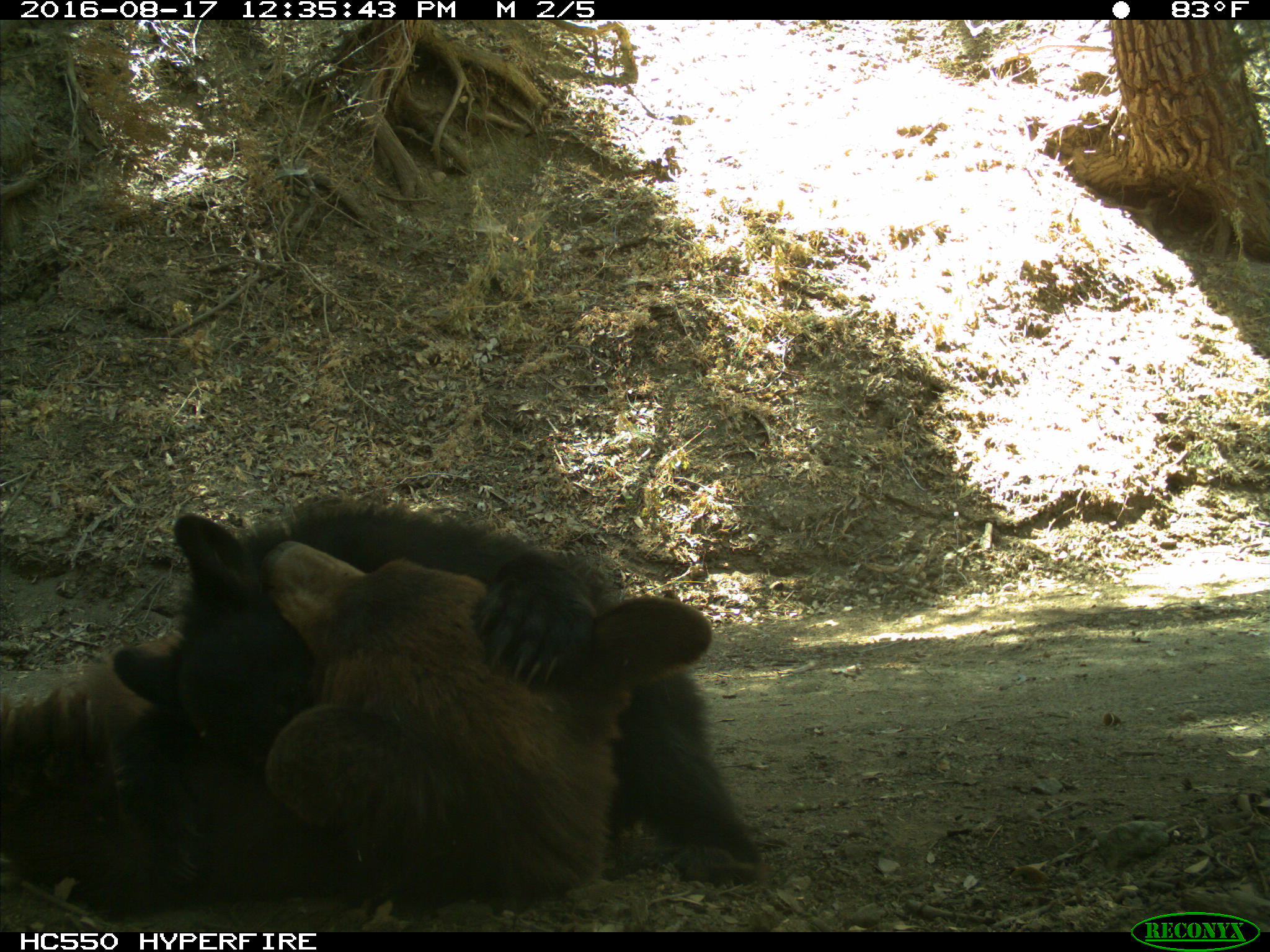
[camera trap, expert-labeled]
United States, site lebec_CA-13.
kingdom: Animalia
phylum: Chordata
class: Mammalia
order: Carnivora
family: Ursidae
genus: Ursus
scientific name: Ursus americanus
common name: american black bear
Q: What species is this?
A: Ursus americanus (american black bear).